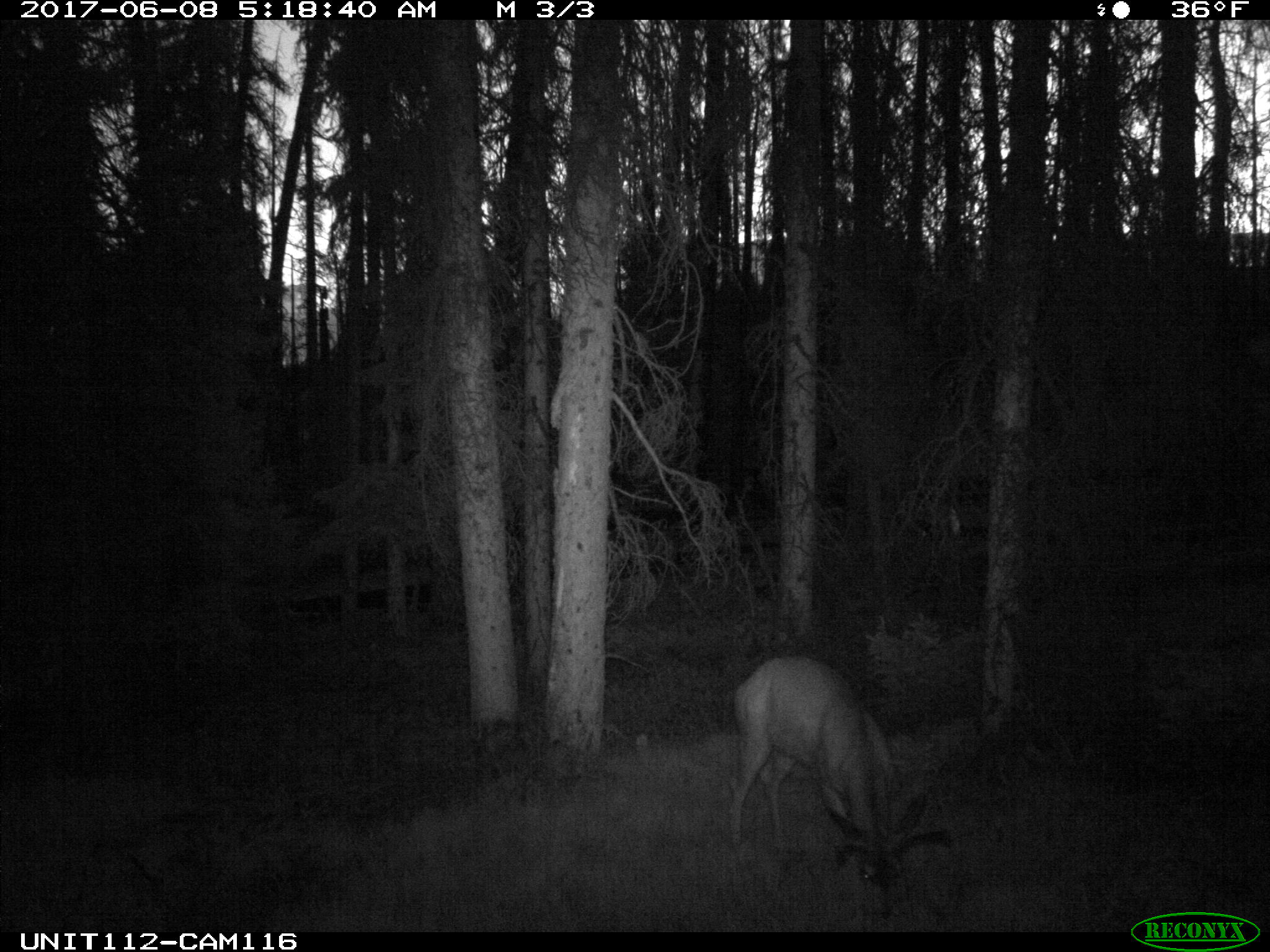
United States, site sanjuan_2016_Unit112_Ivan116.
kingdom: Animalia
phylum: Chordata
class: Mammalia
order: Artiodactyla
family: Cervidae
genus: Odocoileus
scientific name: Odocoileus hemionus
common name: mule deer